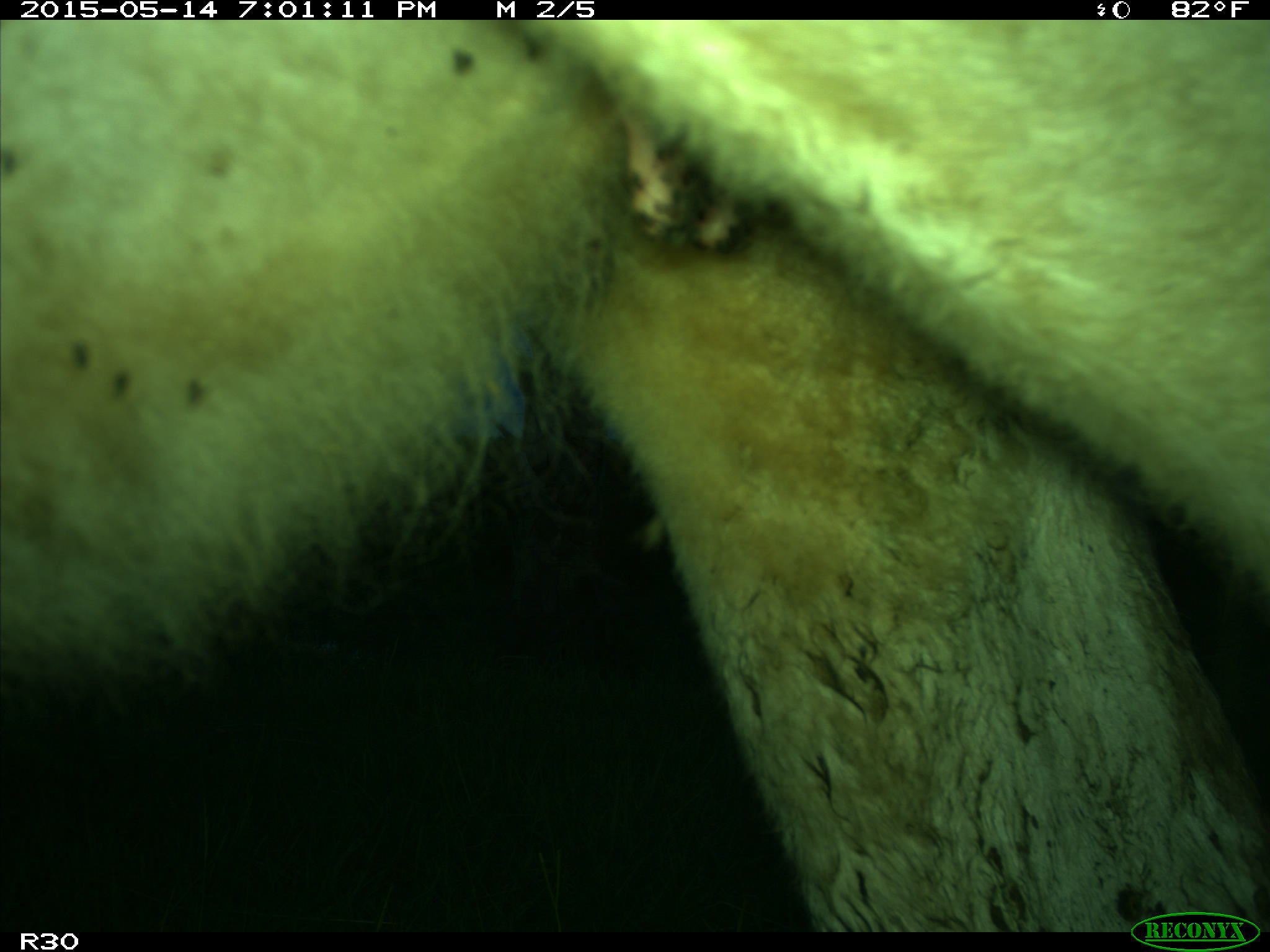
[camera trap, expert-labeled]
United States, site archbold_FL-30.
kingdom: Animalia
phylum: Chordata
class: Mammalia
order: Artiodactyla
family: Bovidae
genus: Bos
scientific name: Bos taurus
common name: domestic cow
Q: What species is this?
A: Bos taurus (domestic cow).